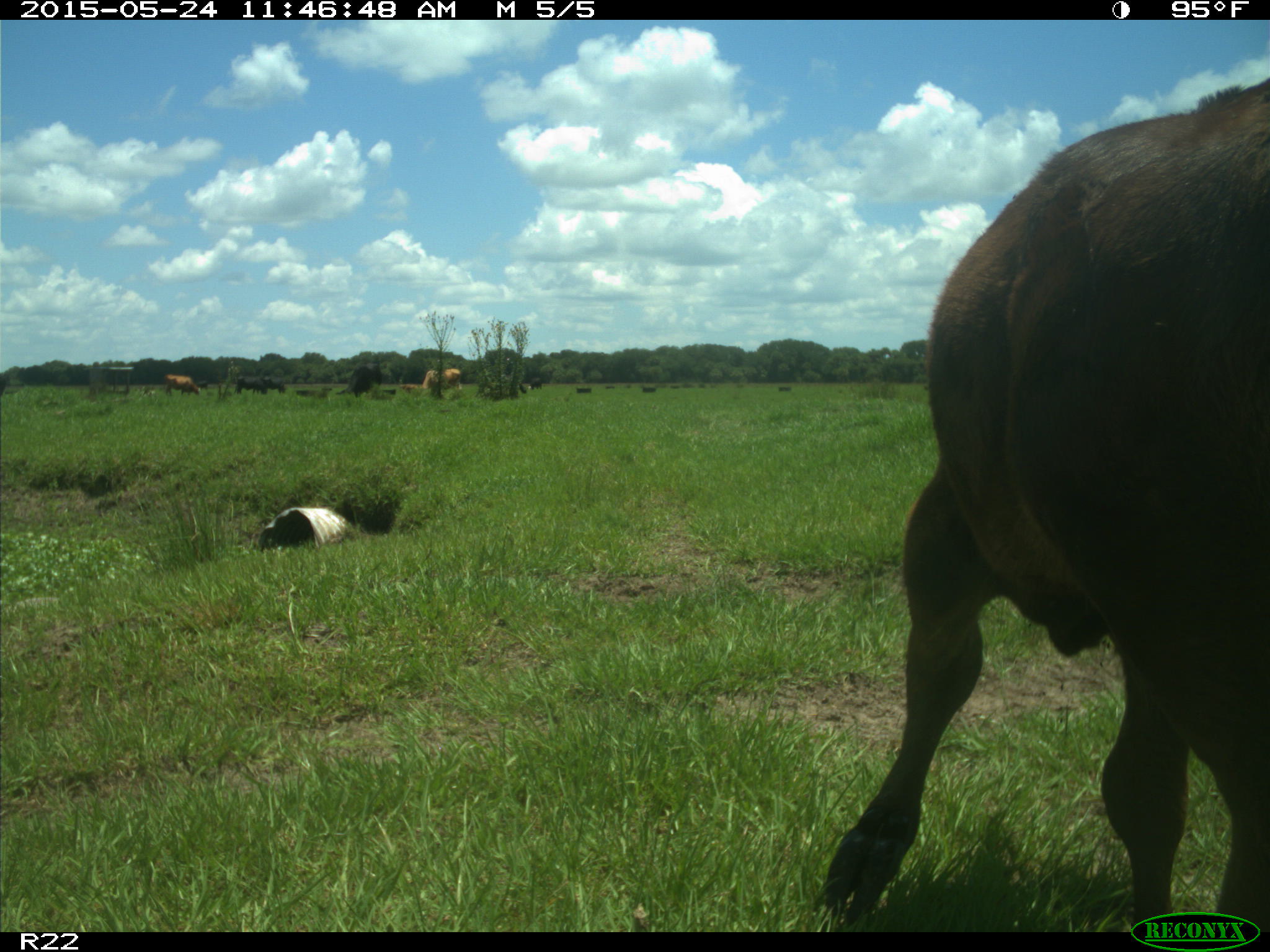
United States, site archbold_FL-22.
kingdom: Animalia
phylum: Chordata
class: Mammalia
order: Artiodactyla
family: Bovidae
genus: Bos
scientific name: Bos taurus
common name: domestic cow